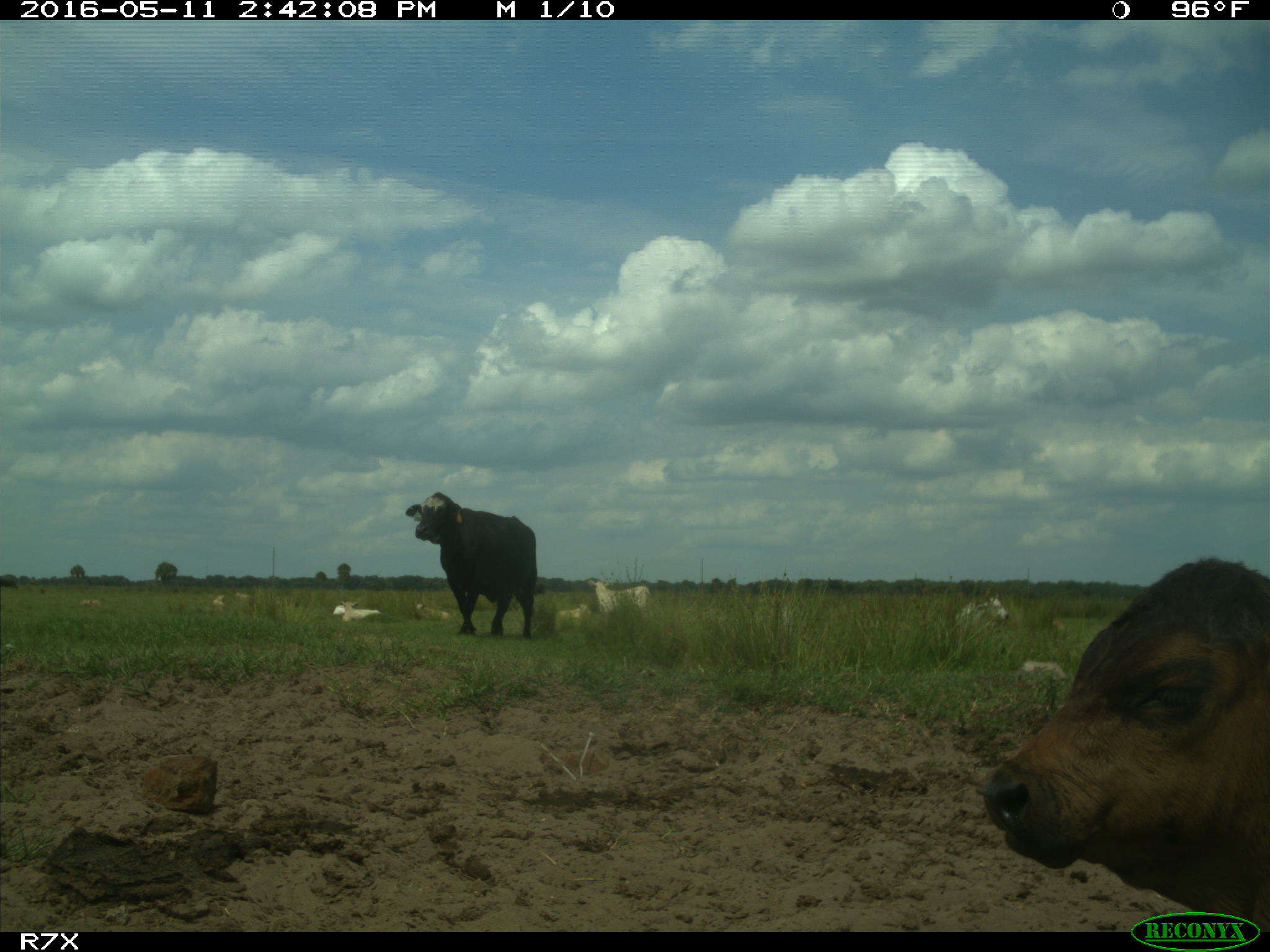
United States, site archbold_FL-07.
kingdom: Animalia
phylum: Chordata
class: Mammalia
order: Artiodactyla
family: Bovidae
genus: Bos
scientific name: Bos taurus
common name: domestic cow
Bos taurus (domestic cow).